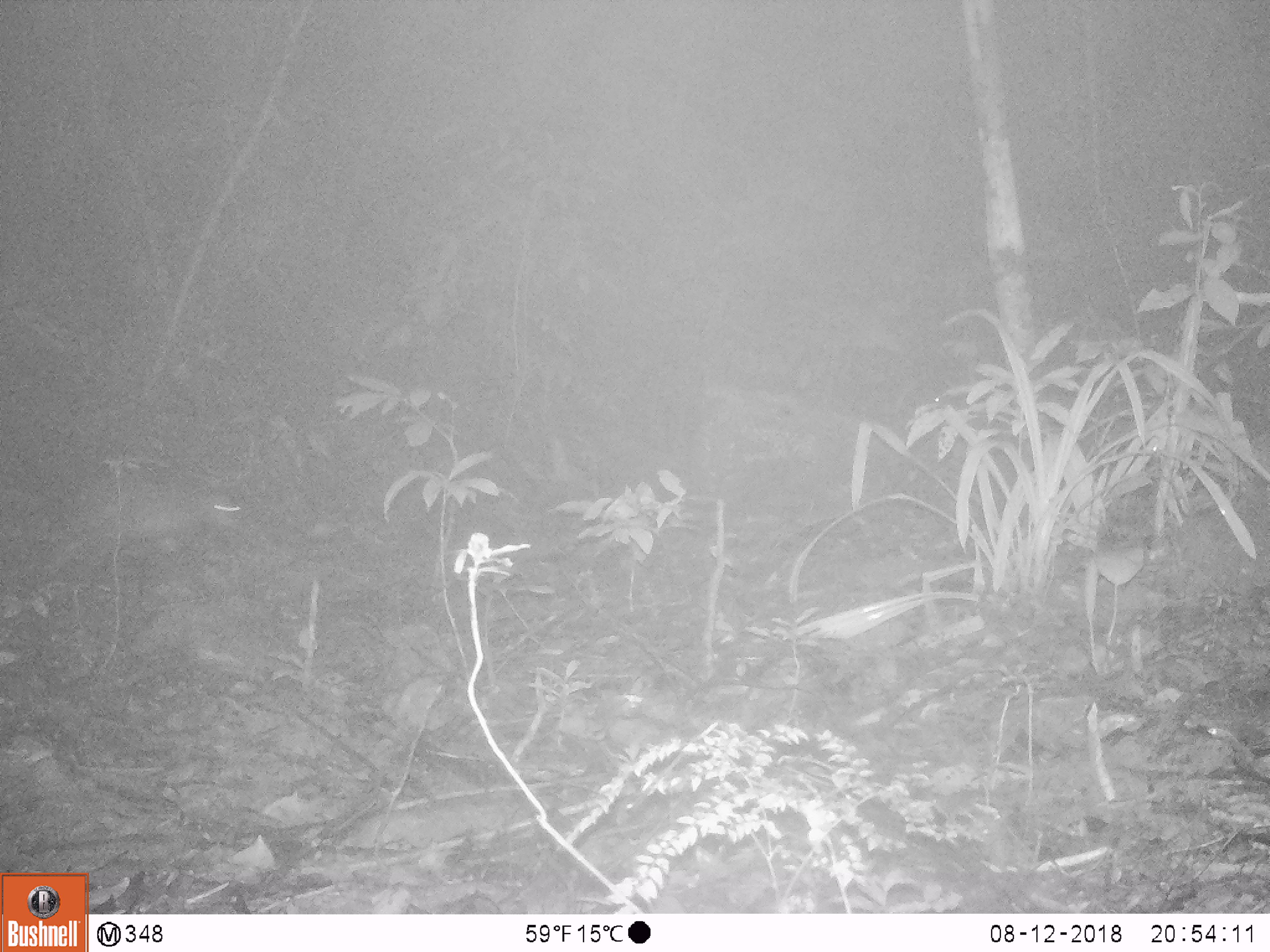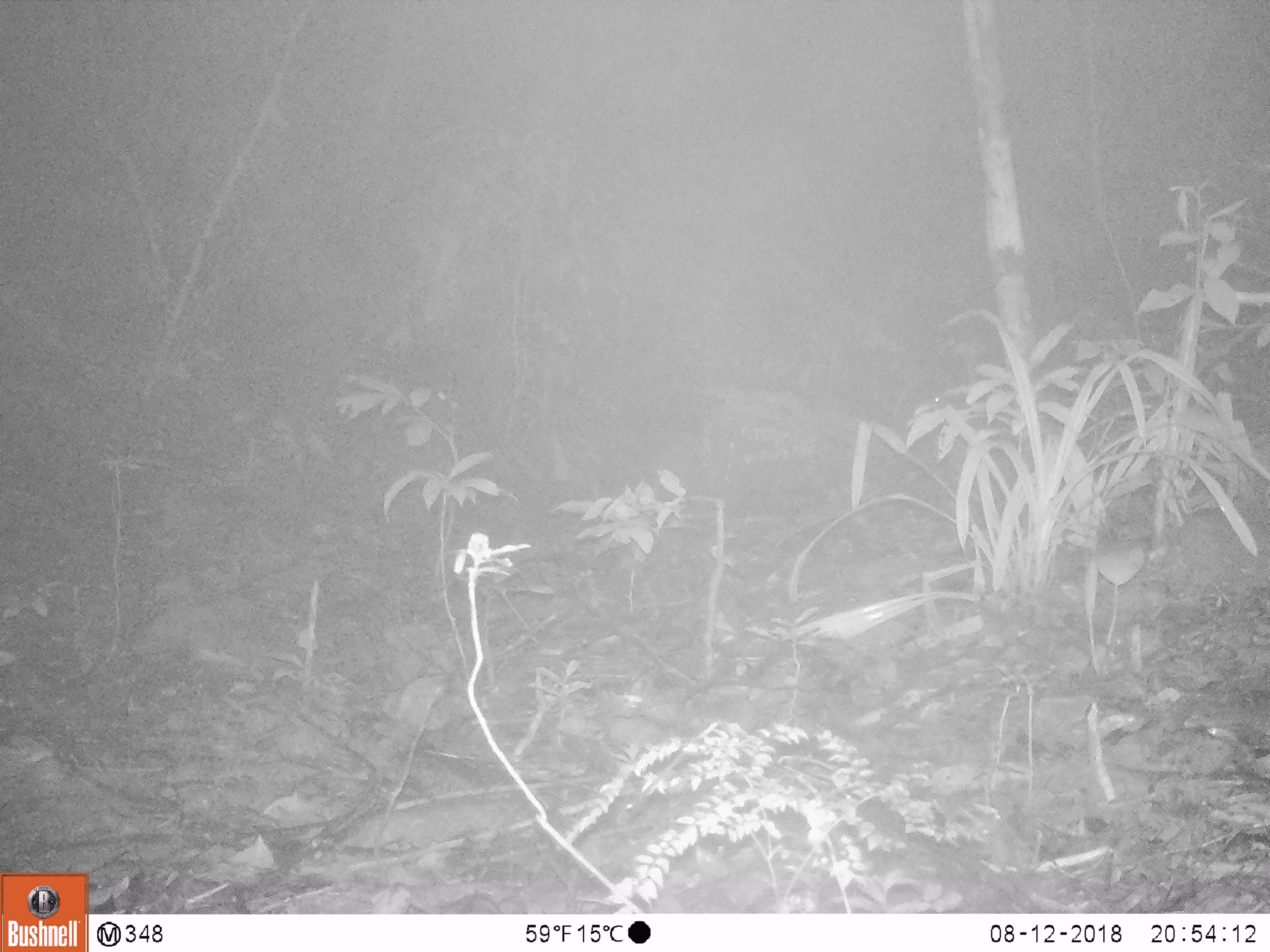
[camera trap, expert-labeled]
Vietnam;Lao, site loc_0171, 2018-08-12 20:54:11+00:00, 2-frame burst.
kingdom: Animalia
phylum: Chordata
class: Mammalia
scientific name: Mammalia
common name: mammal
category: unidentified small mammal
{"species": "unidentified small mammal (mammal) (Mammalia)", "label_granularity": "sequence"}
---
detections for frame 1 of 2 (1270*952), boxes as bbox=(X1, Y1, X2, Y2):
unidentified small mammal: bbox=(72, 465, 245, 557)